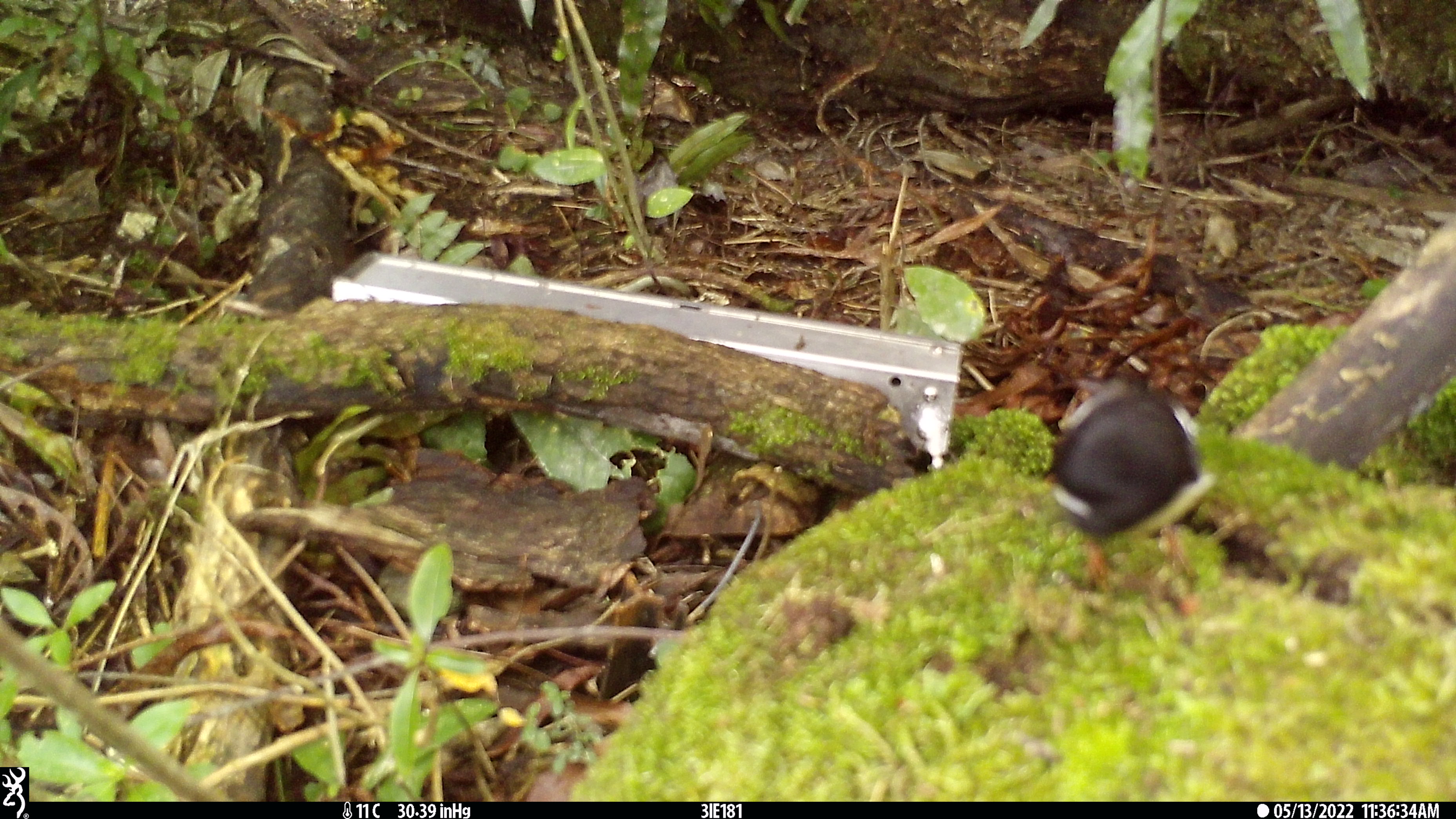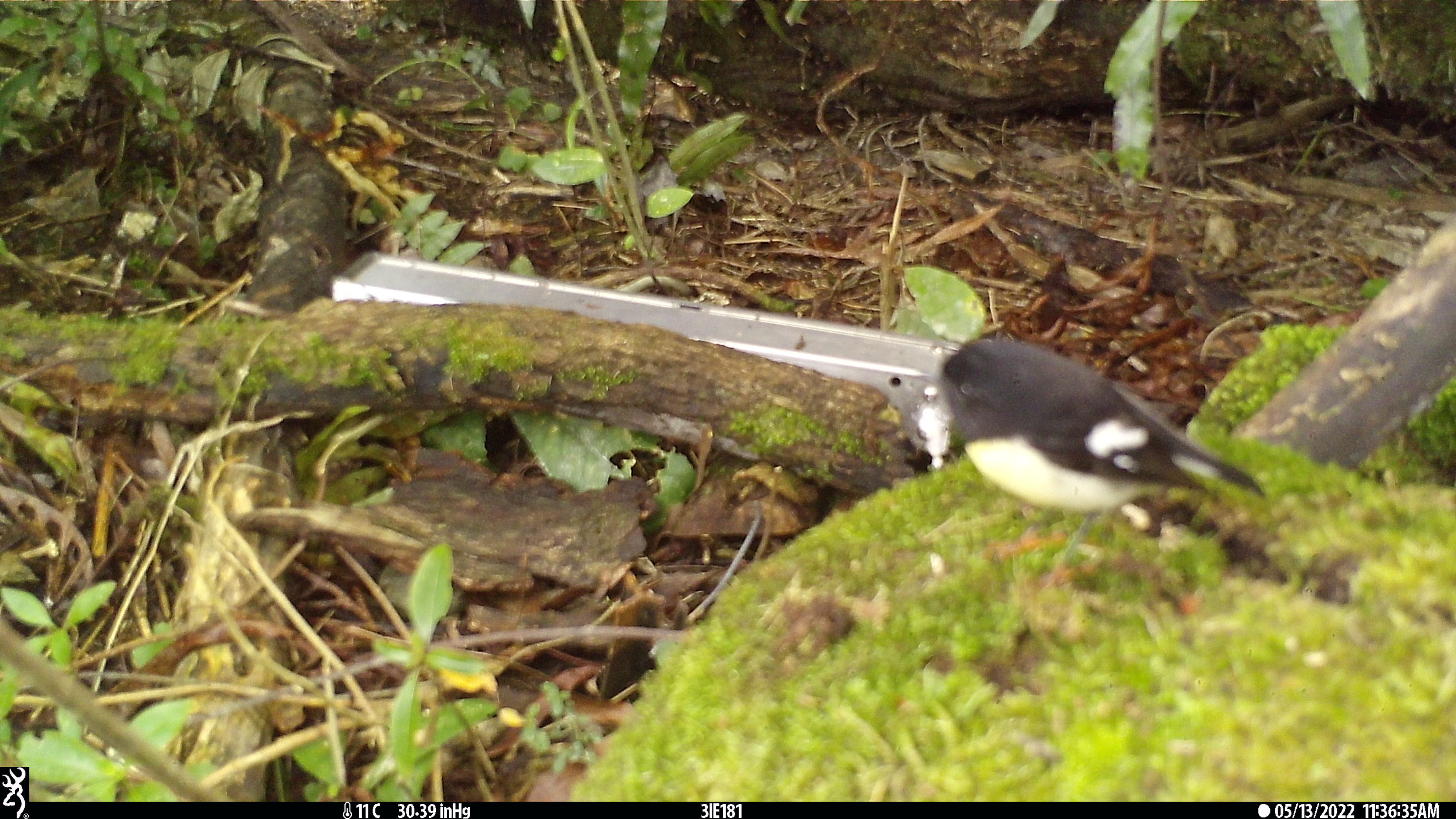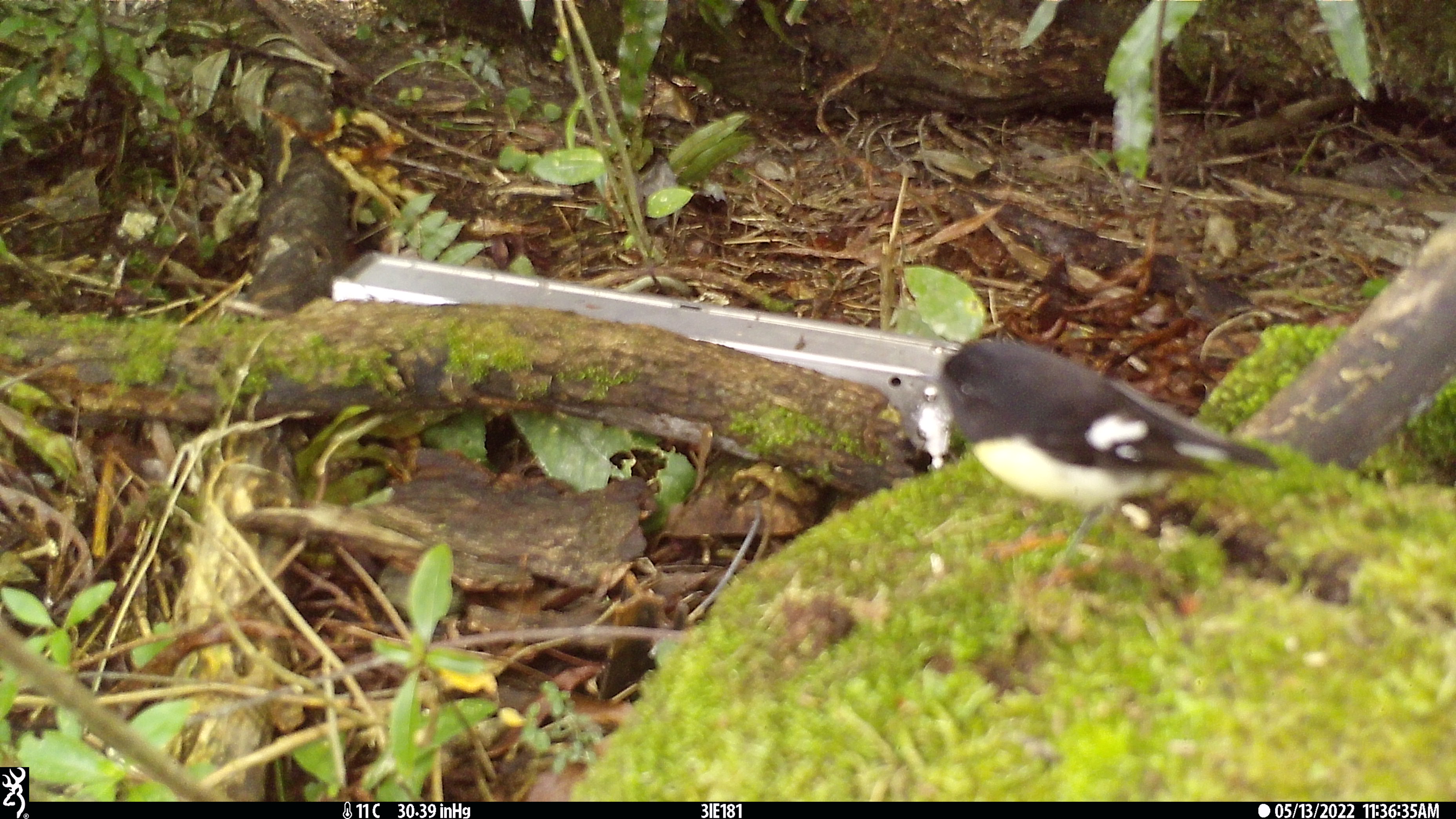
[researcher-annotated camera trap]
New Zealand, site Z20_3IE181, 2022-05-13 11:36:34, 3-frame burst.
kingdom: Animalia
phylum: Chordata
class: Aves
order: Passeriformes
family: Petroicidae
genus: Petroica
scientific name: Petroica macrocephala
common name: tomtit